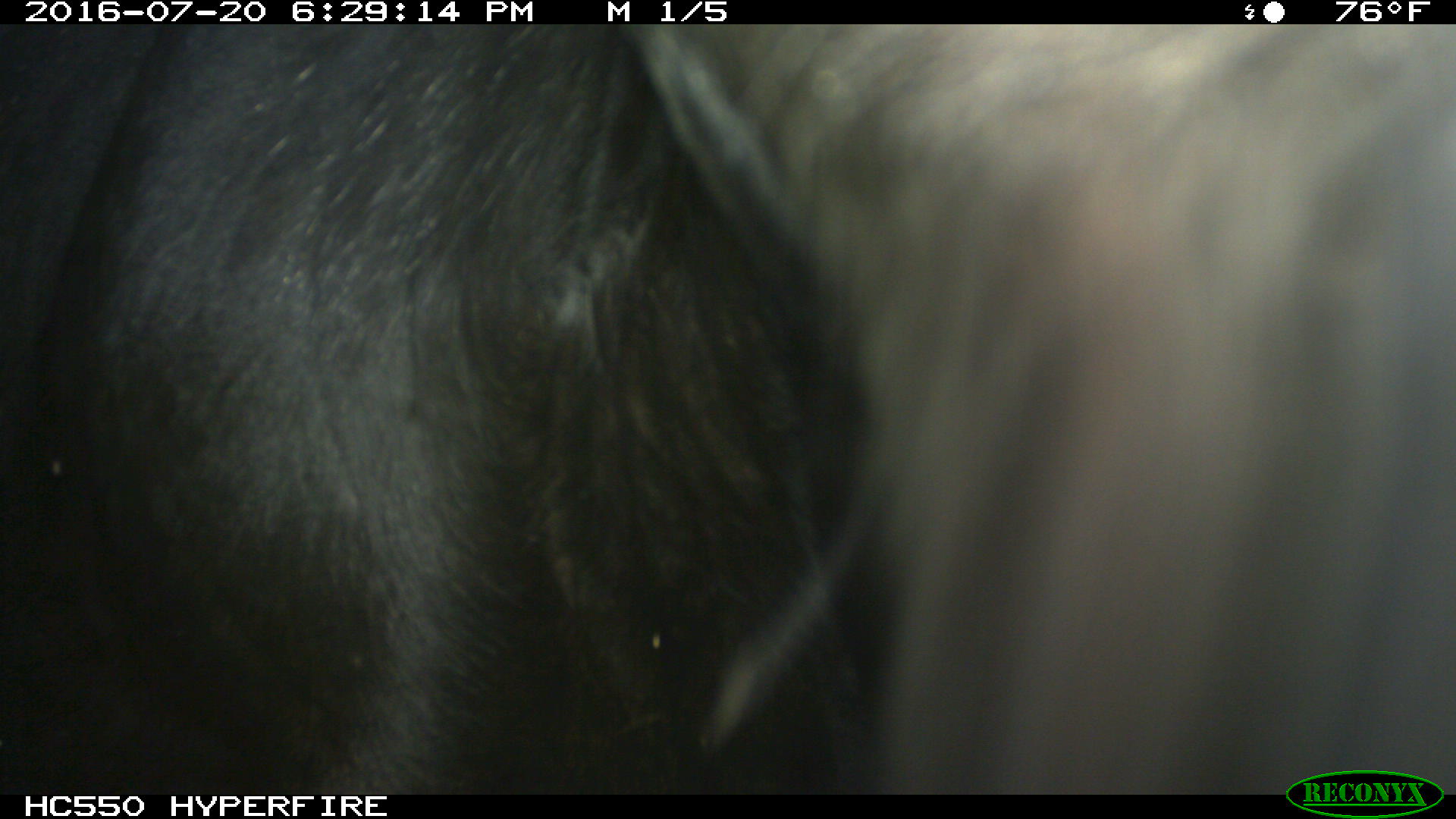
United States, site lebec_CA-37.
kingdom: Animalia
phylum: Chordata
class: Mammalia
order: Artiodactyla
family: Bovidae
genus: Bos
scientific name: Bos taurus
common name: domestic cow